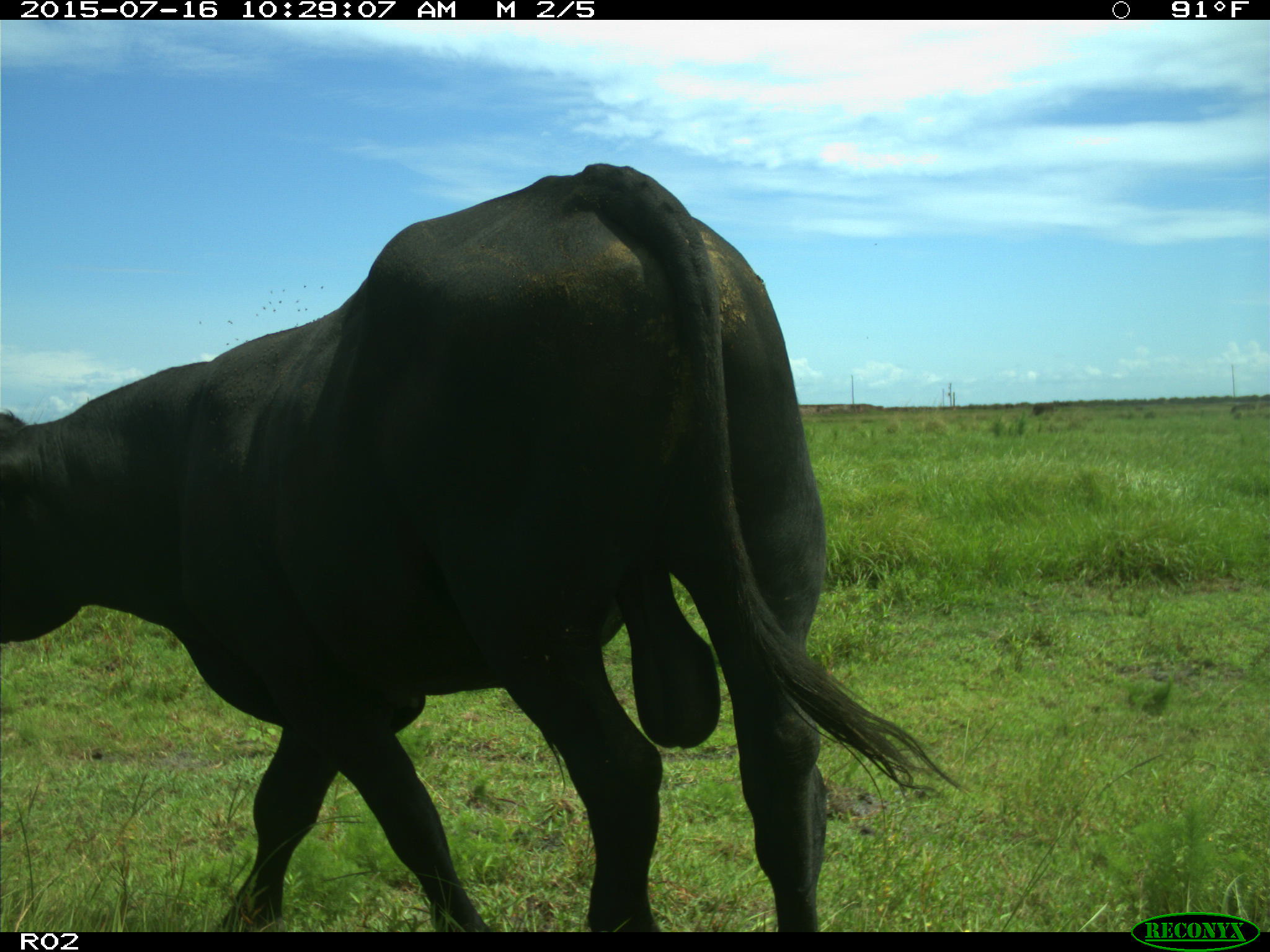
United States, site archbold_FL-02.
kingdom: Animalia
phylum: Chordata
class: Mammalia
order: Artiodactyla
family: Bovidae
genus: Bos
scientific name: Bos taurus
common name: domestic cow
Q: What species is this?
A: Bos taurus (domestic cow).